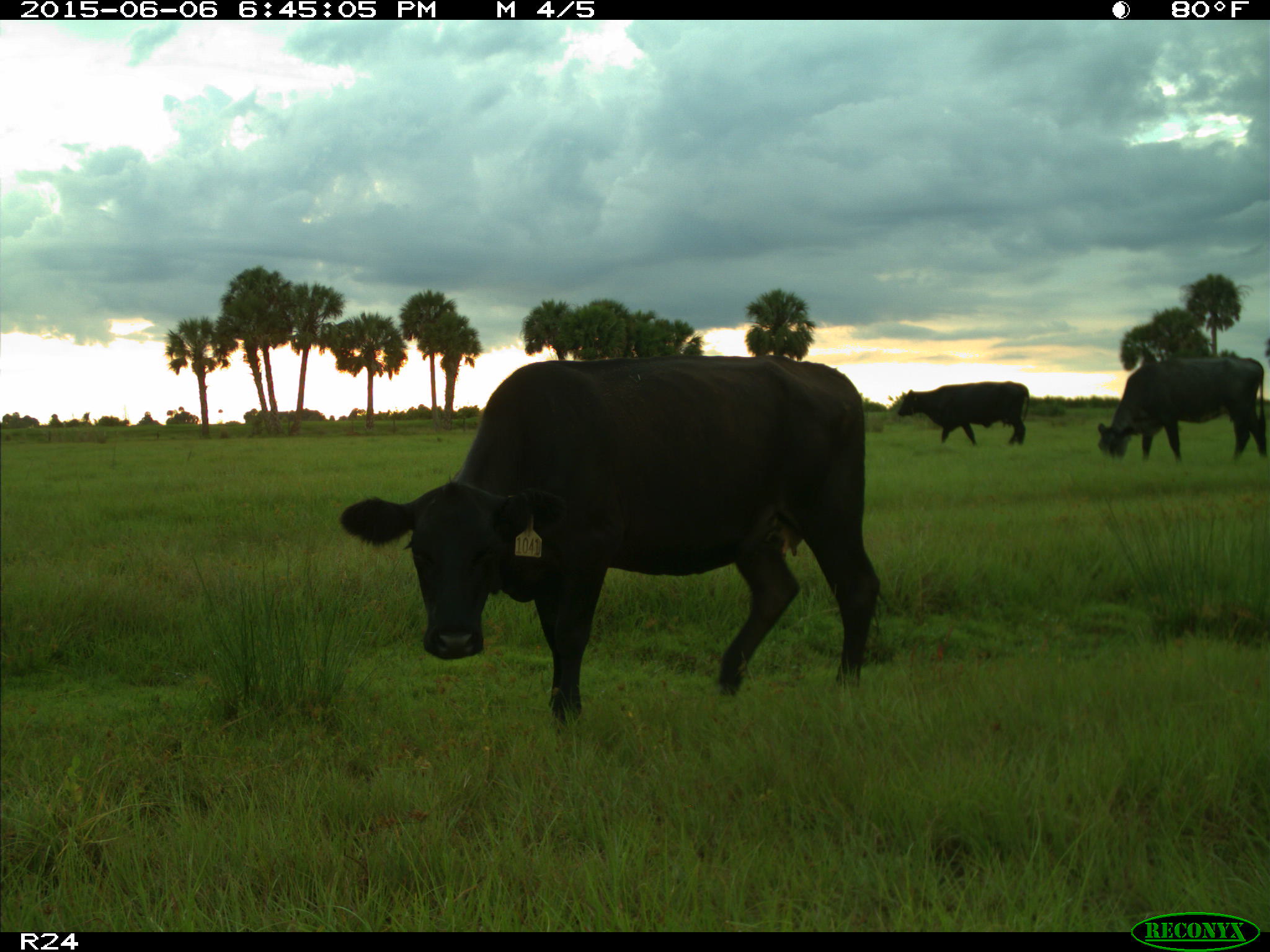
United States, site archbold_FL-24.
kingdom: Animalia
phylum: Chordata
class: Mammalia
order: Artiodactyla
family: Bovidae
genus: Bos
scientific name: Bos taurus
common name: domestic cow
Bos taurus (domestic cow).